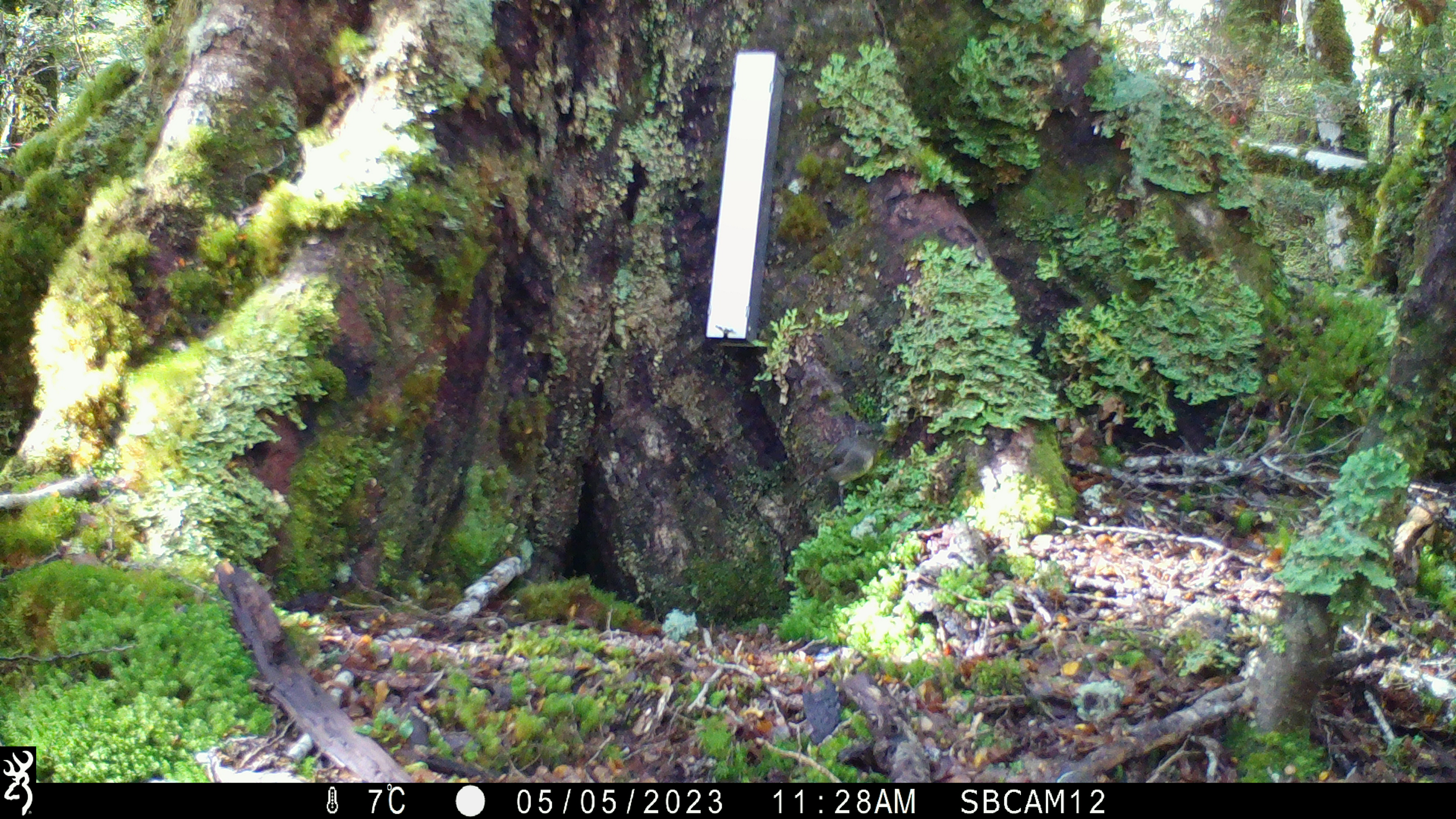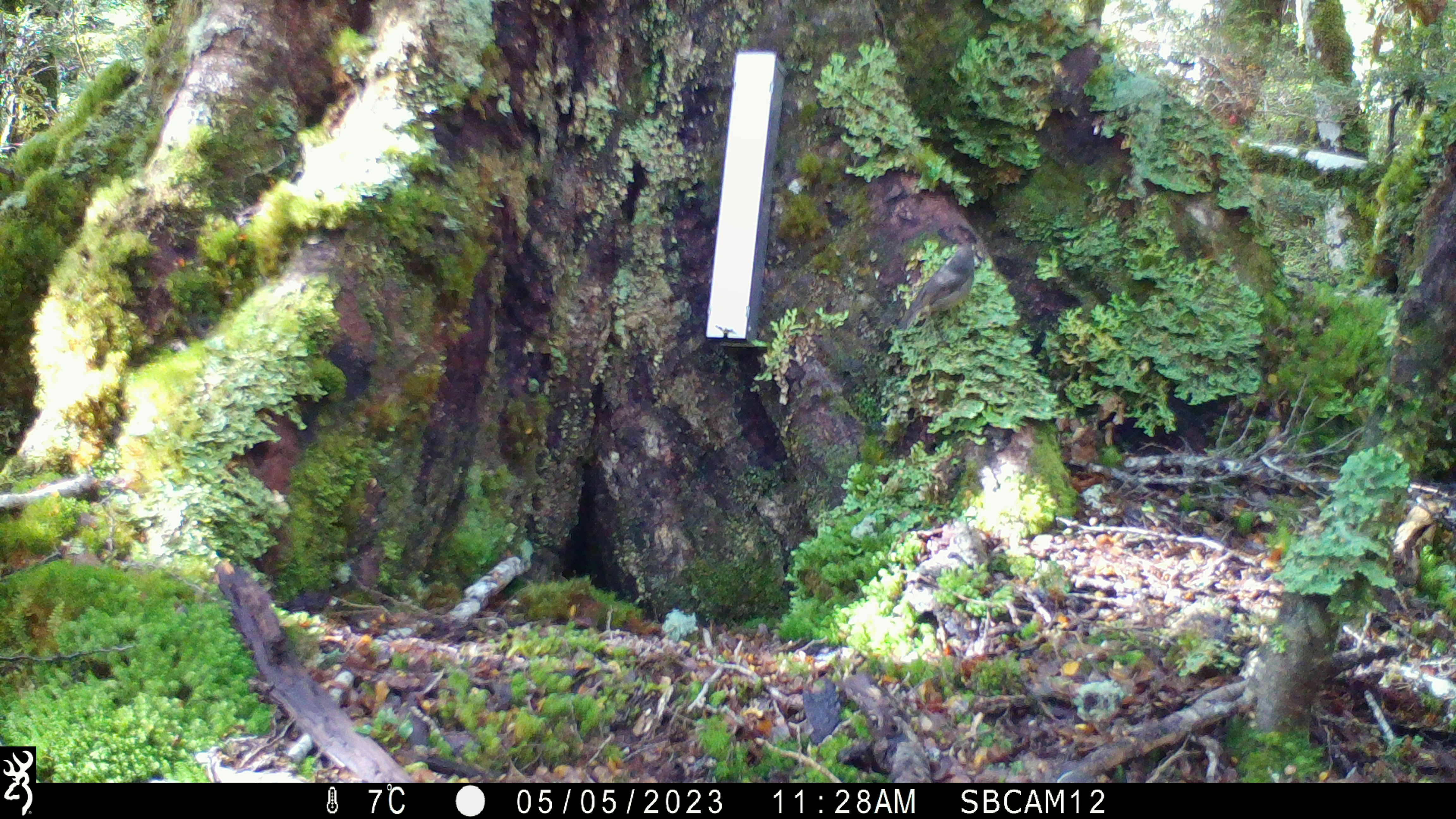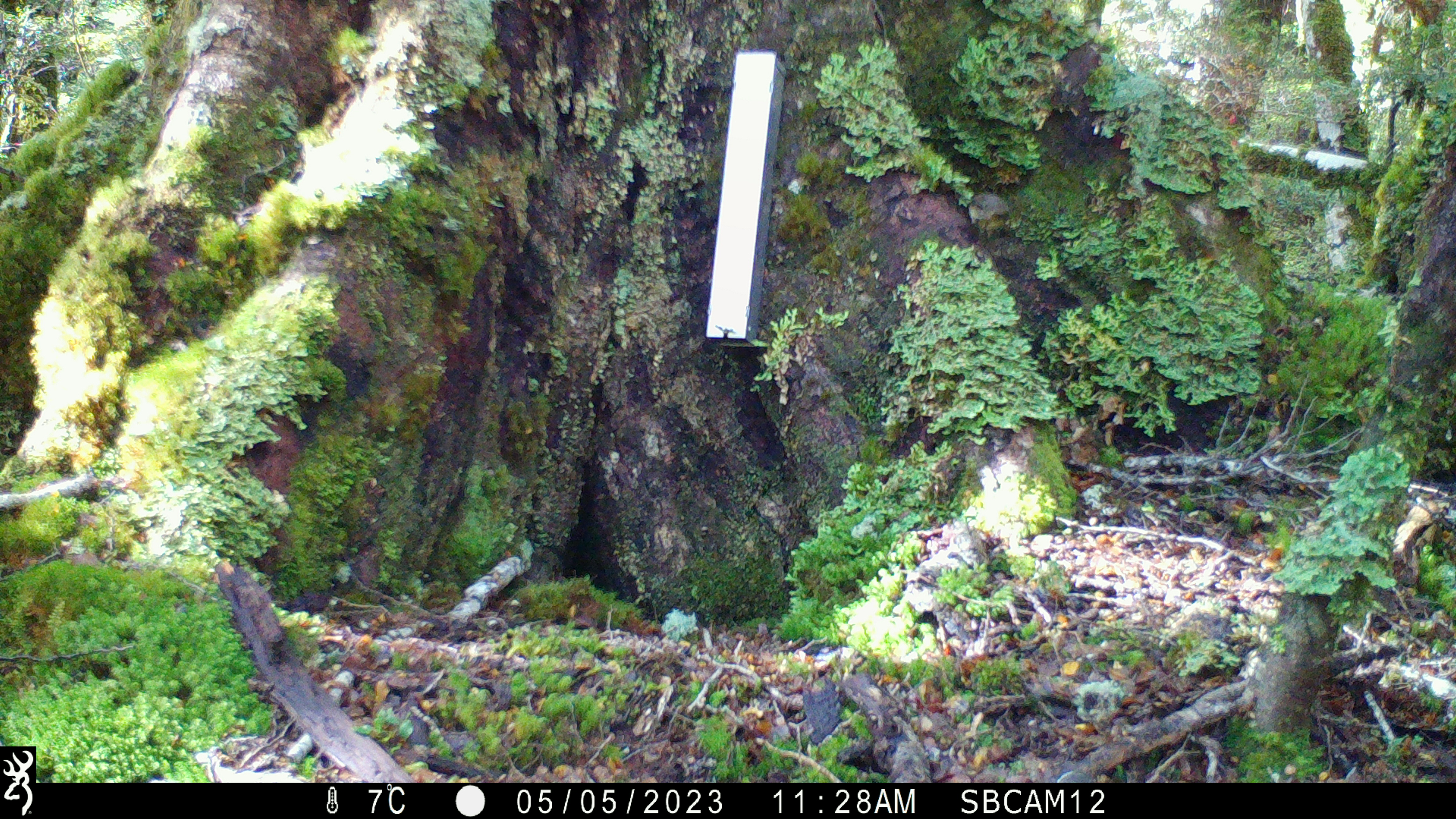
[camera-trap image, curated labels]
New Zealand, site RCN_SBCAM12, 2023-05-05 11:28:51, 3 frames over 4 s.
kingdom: Animalia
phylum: Chordata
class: Aves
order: Passeriformes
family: Petroicidae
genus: Petroica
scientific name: Petroica australis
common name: new zealand robin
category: robin